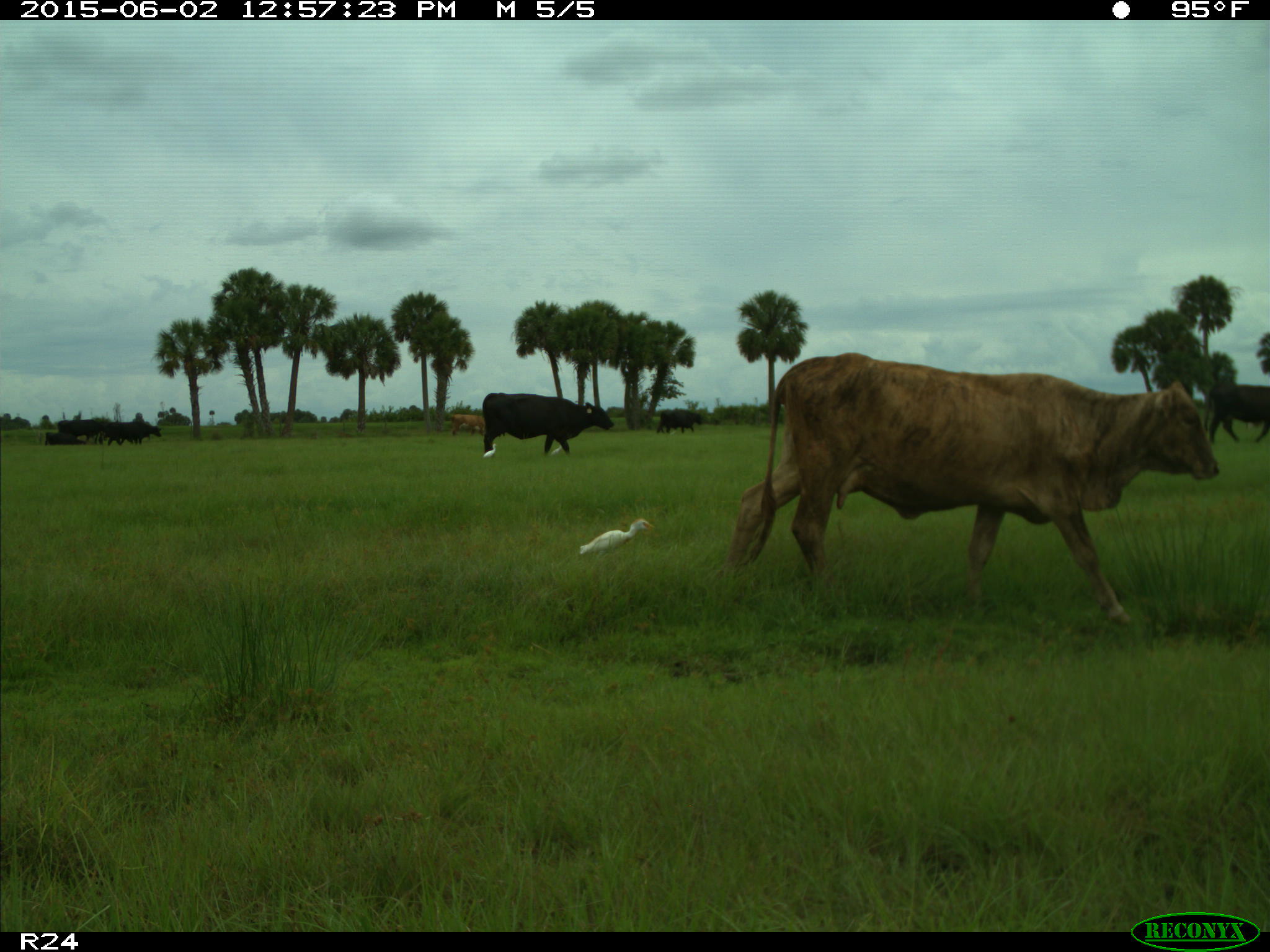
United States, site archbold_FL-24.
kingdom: Animalia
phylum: Chordata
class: Mammalia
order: Artiodactyla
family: Bovidae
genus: Bos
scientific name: Bos taurus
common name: domestic cow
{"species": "Bos taurus (domestic cow)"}